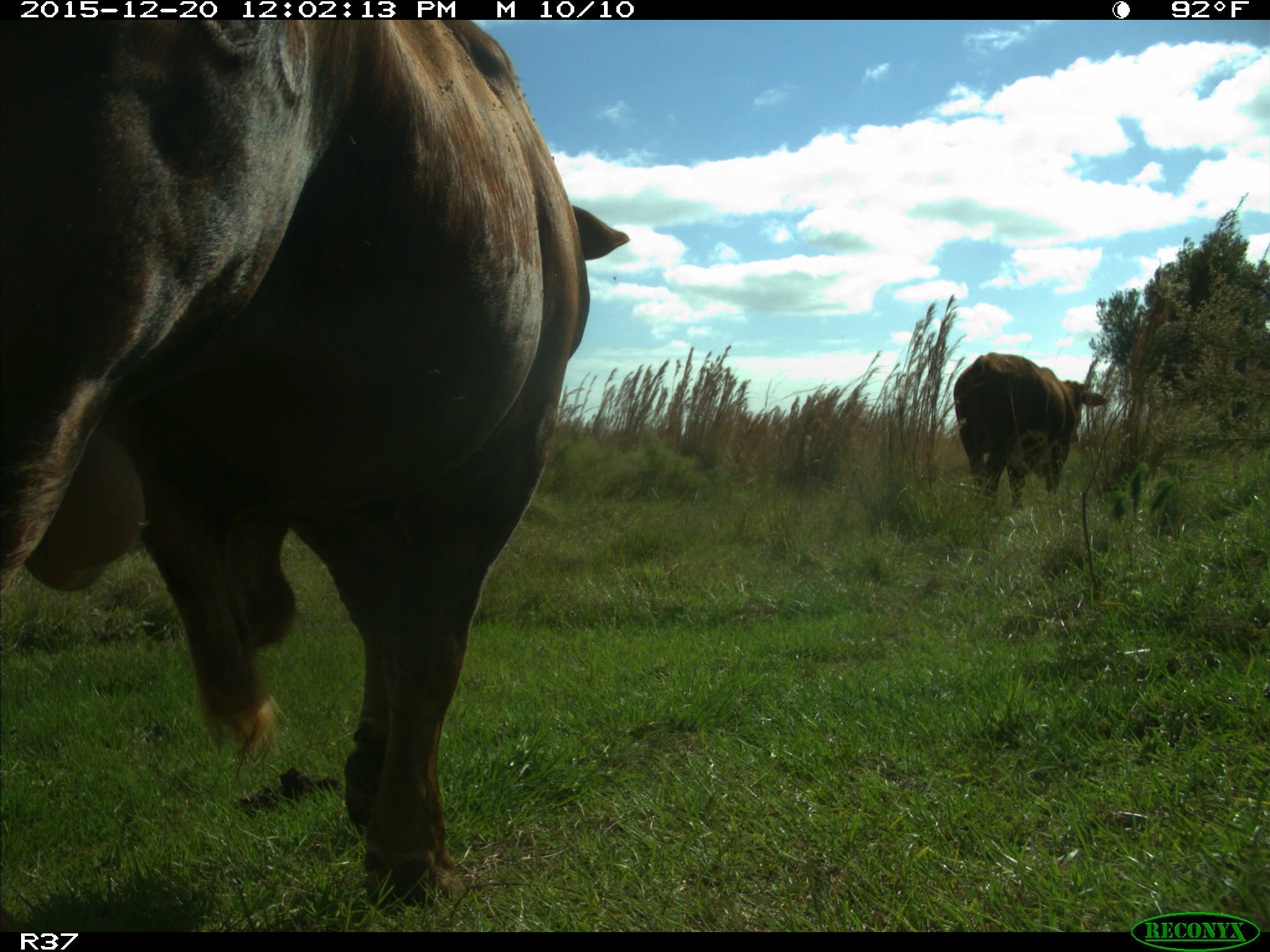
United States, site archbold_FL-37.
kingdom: Animalia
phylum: Chordata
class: Mammalia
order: Artiodactyla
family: Bovidae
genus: Bos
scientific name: Bos taurus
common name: domestic cow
Bos taurus (domestic cow).